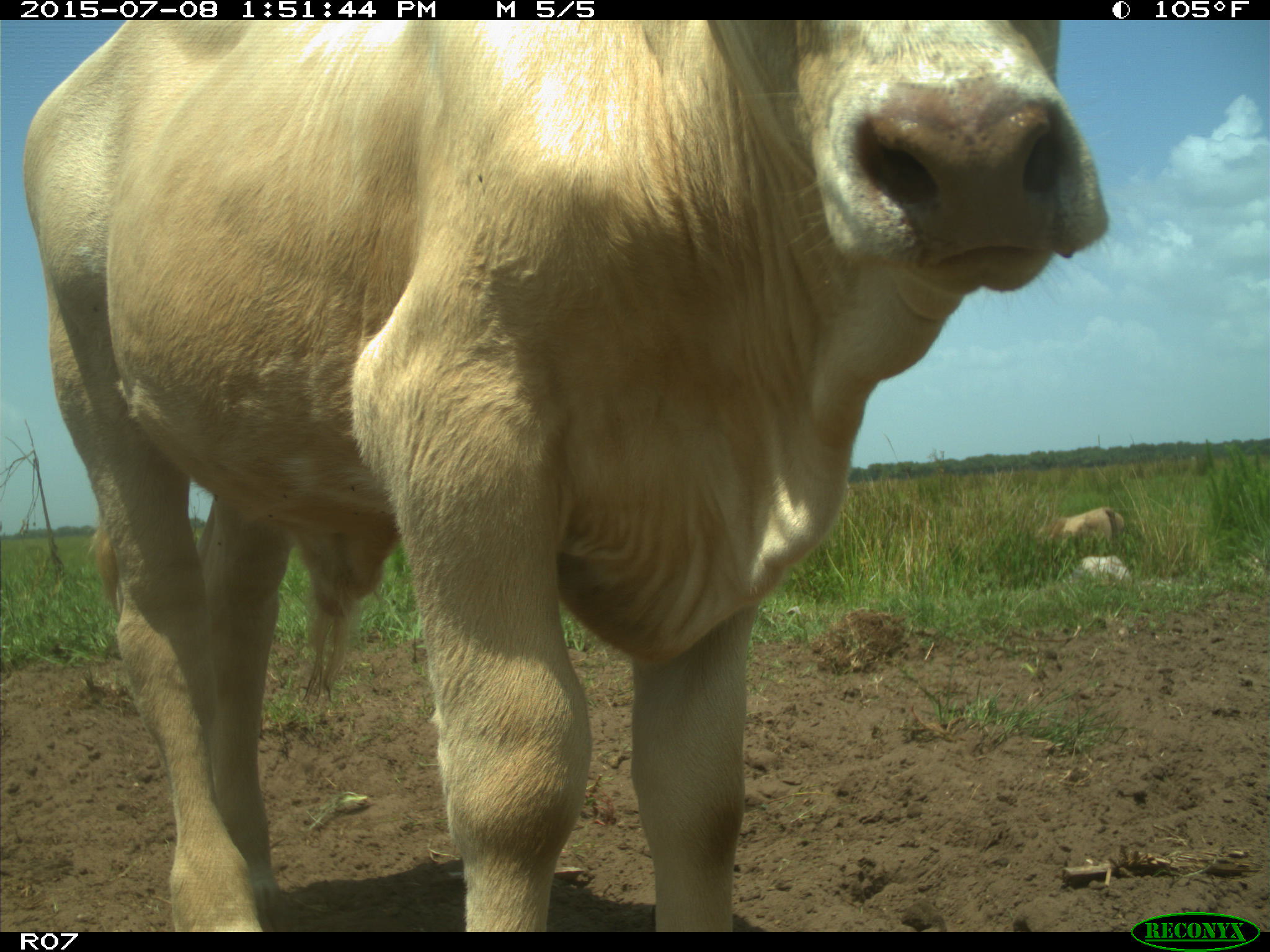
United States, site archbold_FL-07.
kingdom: Animalia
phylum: Chordata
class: Mammalia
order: Artiodactyla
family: Bovidae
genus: Bos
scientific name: Bos taurus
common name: domestic cow